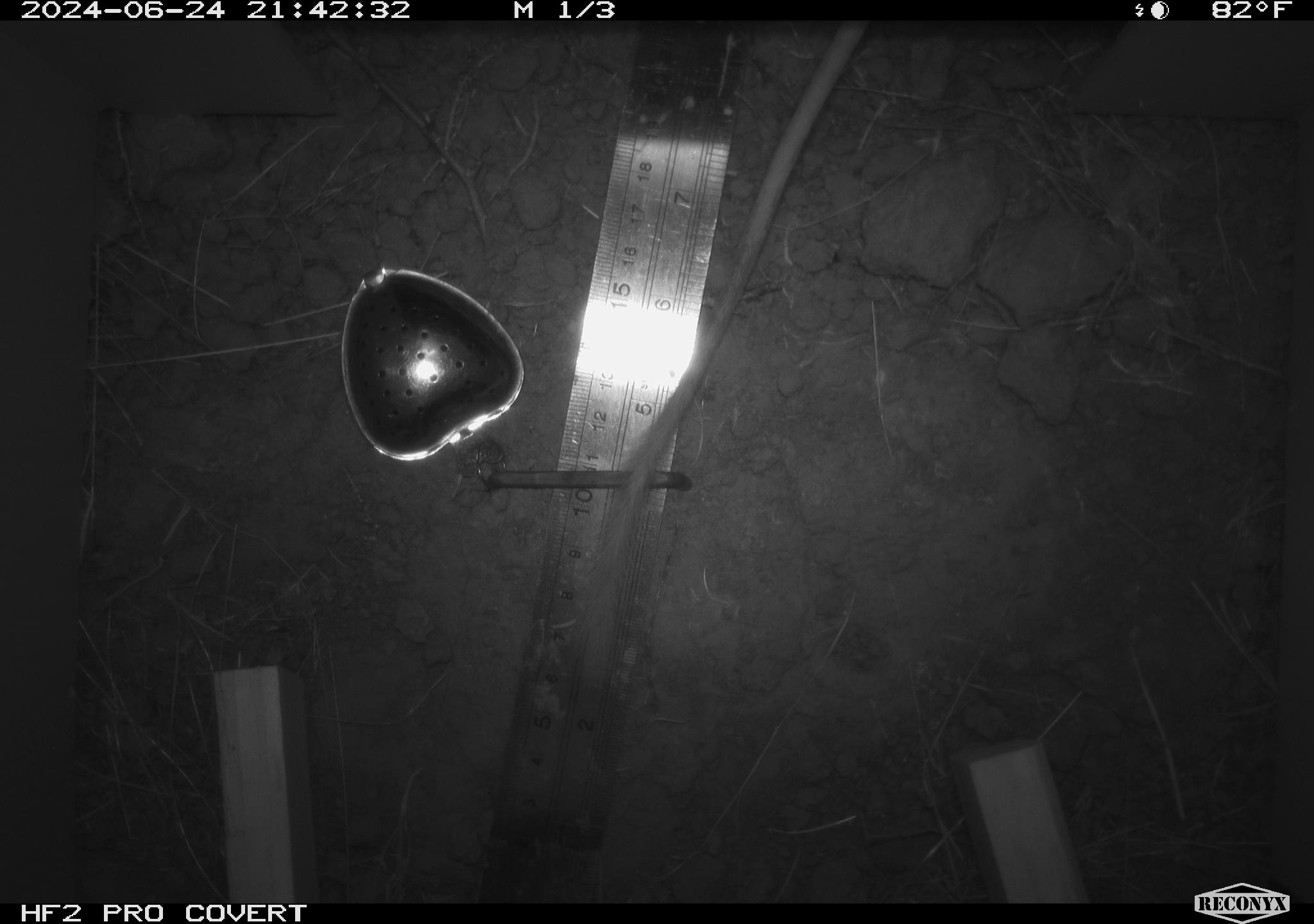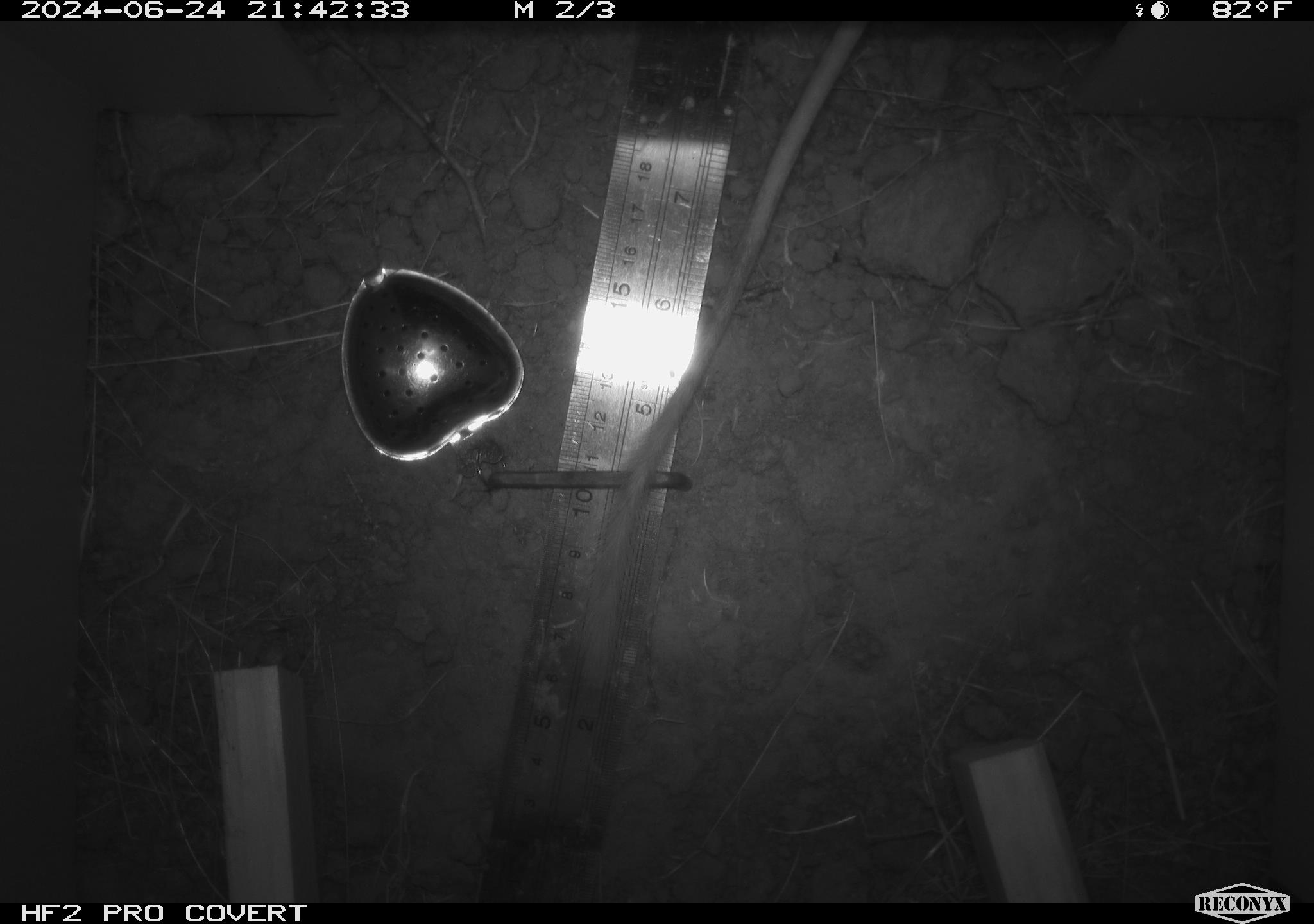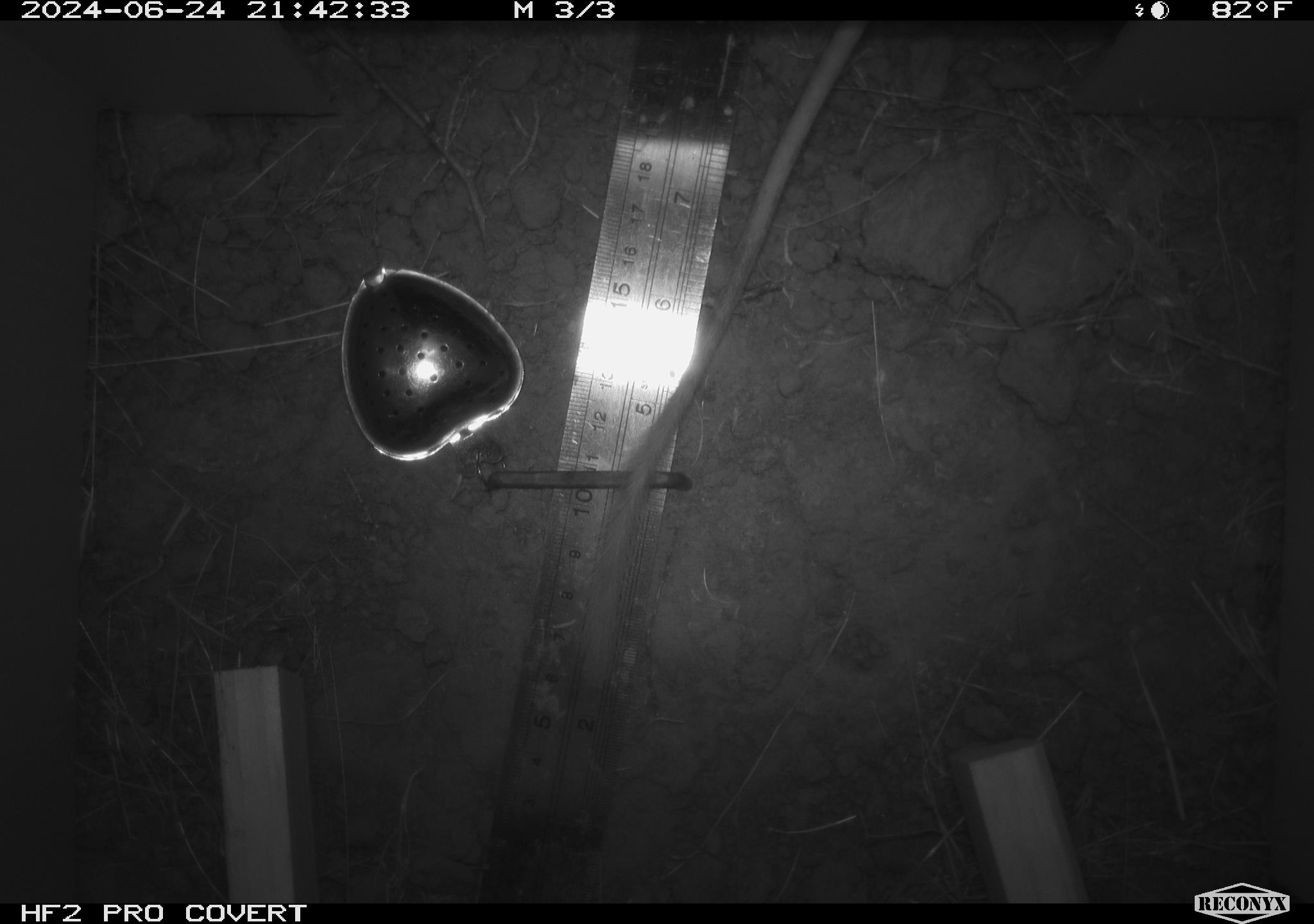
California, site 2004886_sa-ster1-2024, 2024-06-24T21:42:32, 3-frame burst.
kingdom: Animalia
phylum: Chordata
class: Mammalia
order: Rodentia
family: Heteromyidae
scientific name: Heteromyidae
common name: kangaroo rats and pocket mice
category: heteromyidae family